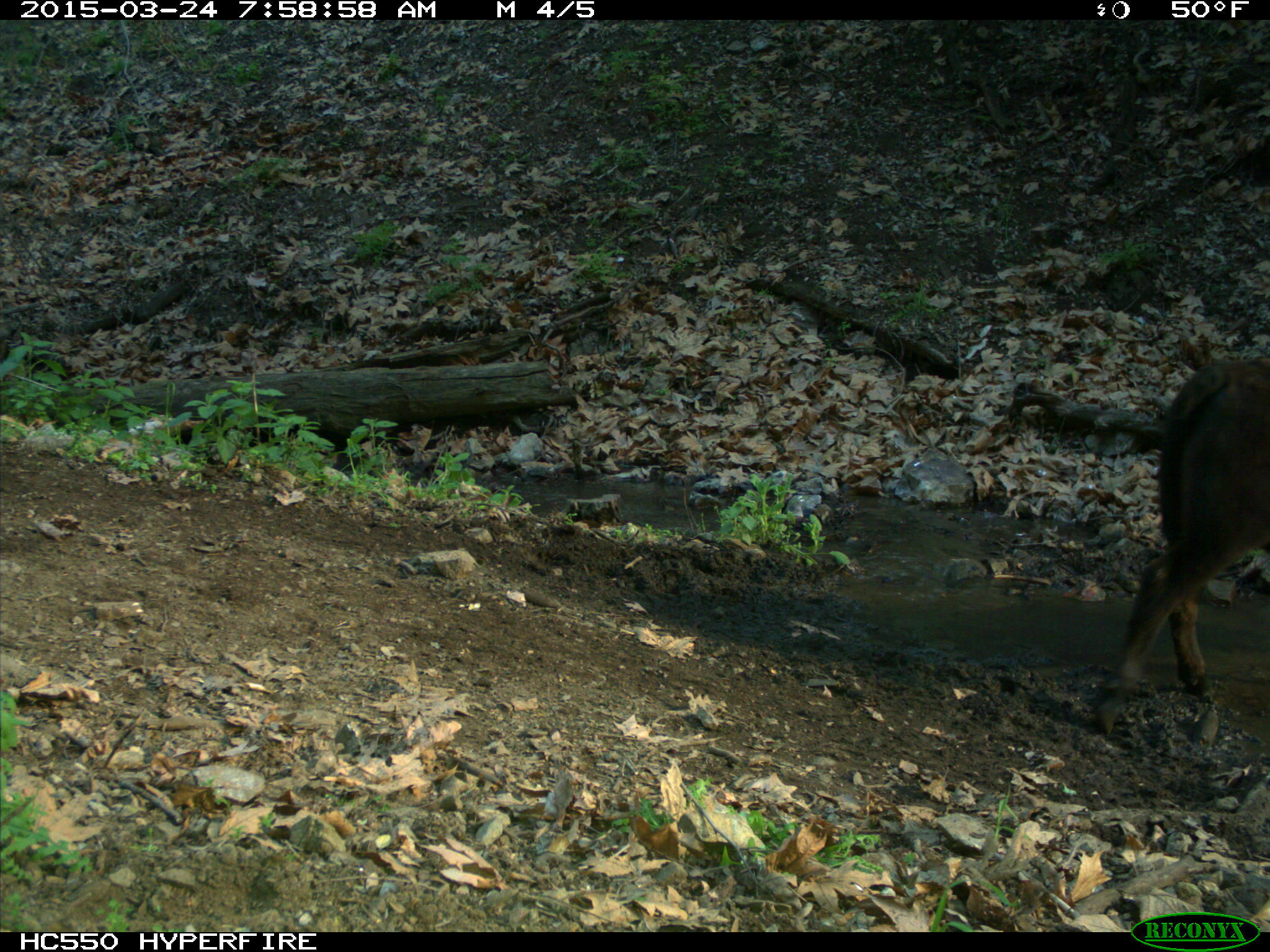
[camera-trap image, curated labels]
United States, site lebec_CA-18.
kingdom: Animalia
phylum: Chordata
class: Mammalia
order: Artiodactyla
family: Bovidae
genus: Bos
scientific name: Bos taurus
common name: domestic cow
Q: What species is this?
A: Bos taurus (domestic cow).